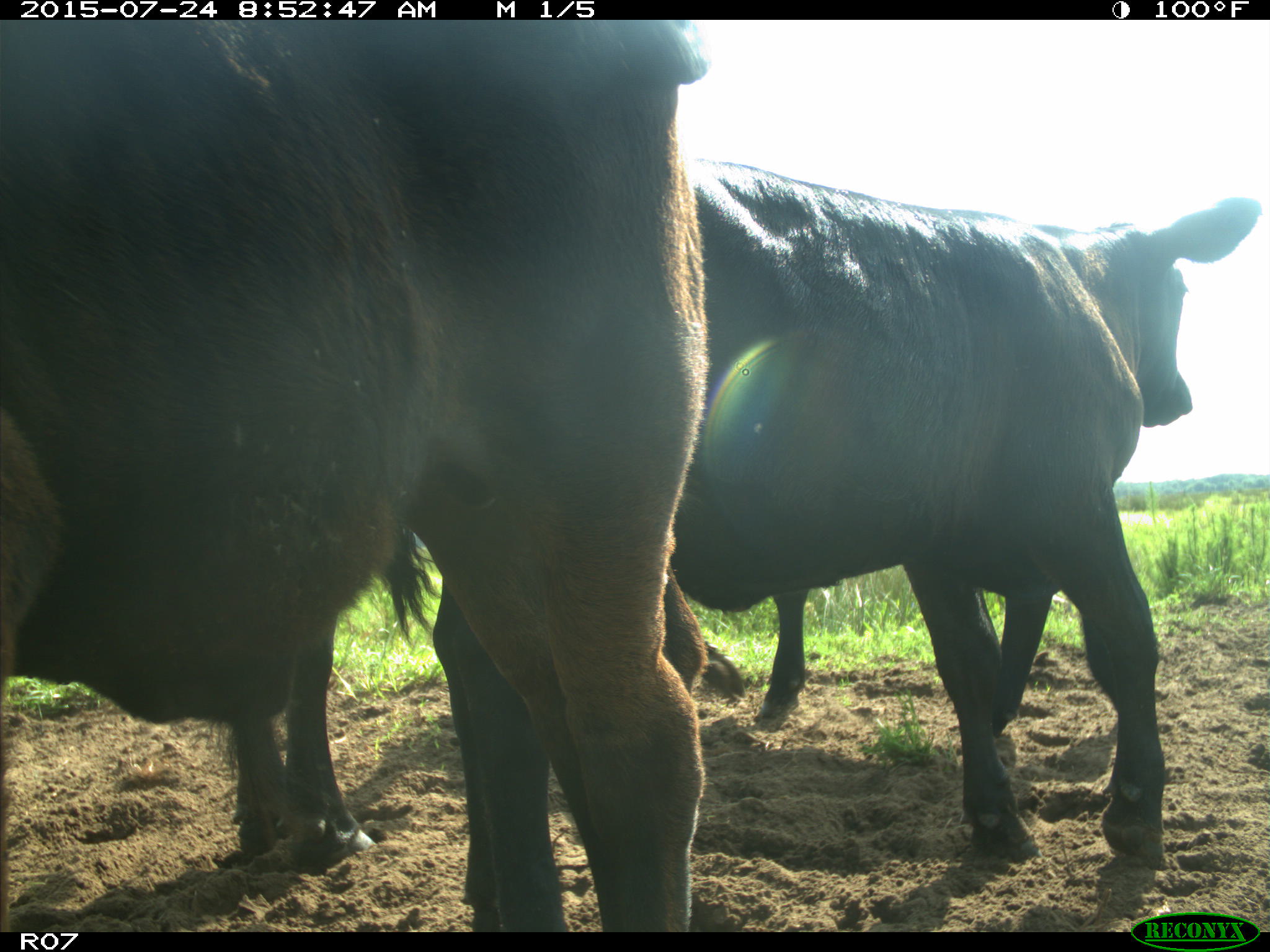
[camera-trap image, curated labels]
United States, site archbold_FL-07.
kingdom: Animalia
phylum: Chordata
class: Mammalia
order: Artiodactyla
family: Bovidae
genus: Bos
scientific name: Bos taurus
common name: domestic cow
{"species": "Bos taurus (domestic cow)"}